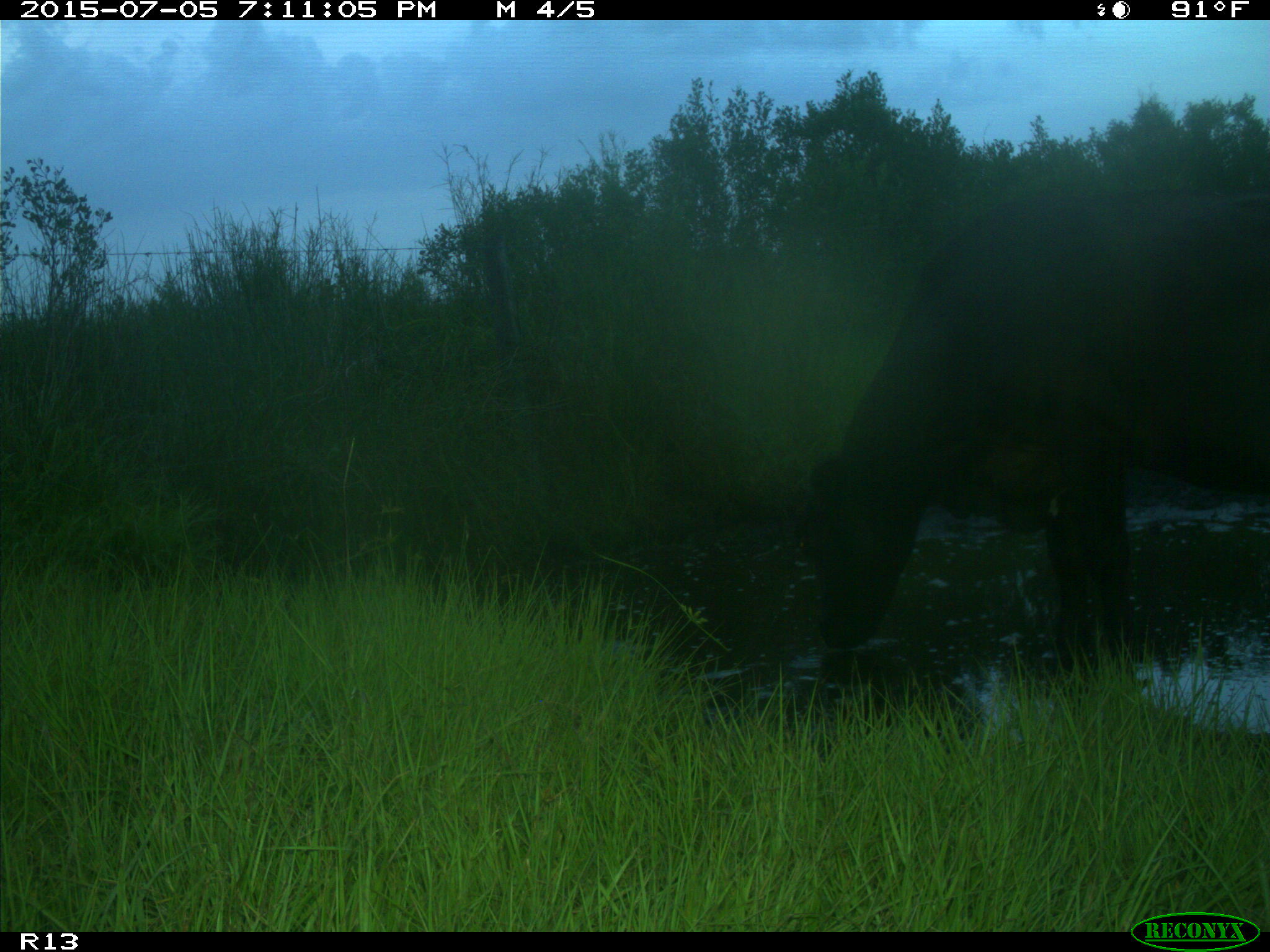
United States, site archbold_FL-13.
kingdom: Animalia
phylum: Chordata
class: Mammalia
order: Artiodactyla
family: Bovidae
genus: Bos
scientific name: Bos taurus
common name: domestic cow